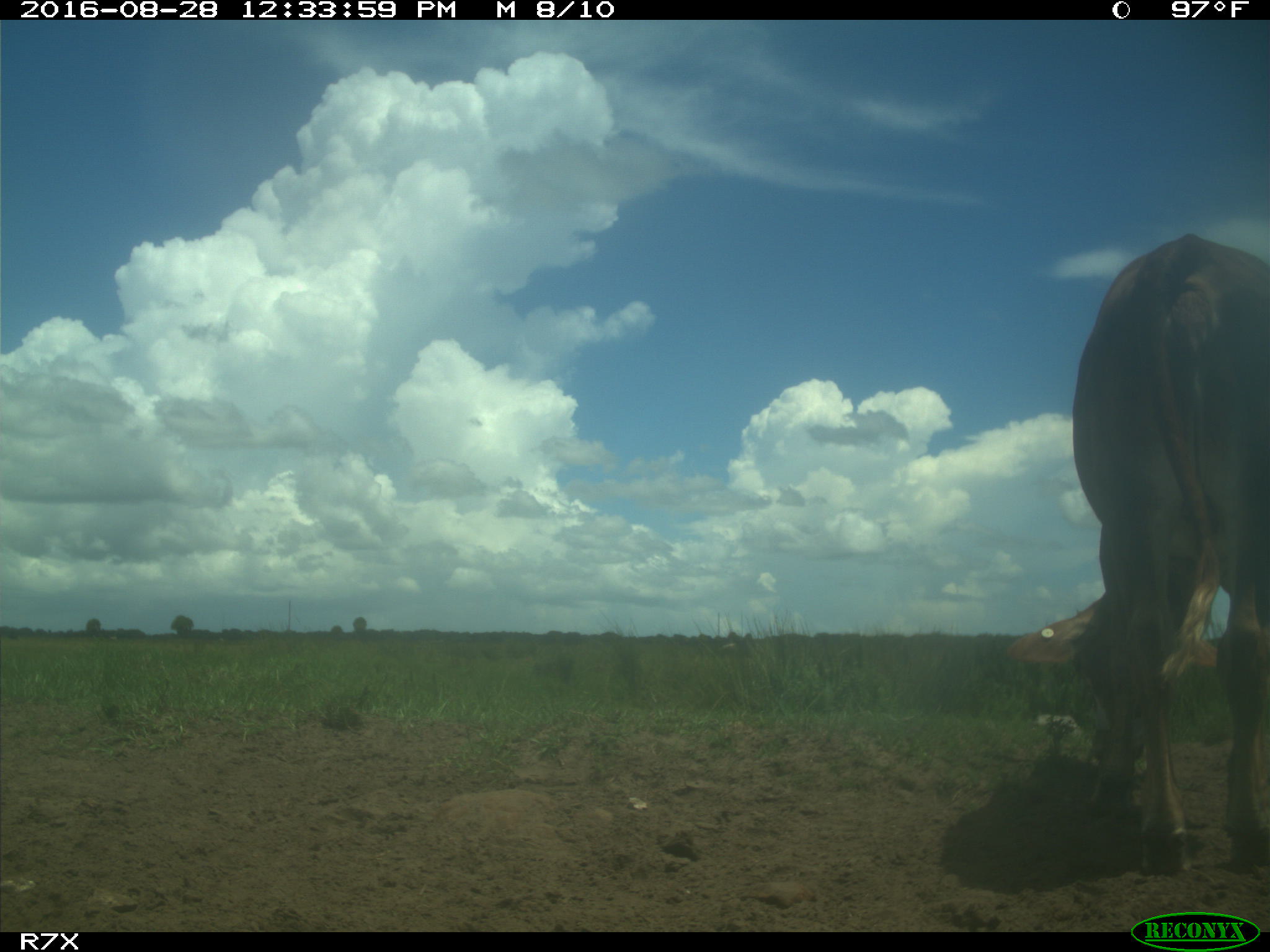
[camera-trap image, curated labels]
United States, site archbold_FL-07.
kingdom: Animalia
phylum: Chordata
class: Mammalia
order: Artiodactyla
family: Bovidae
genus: Bos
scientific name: Bos taurus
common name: domestic cow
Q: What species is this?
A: Bos taurus (domestic cow).